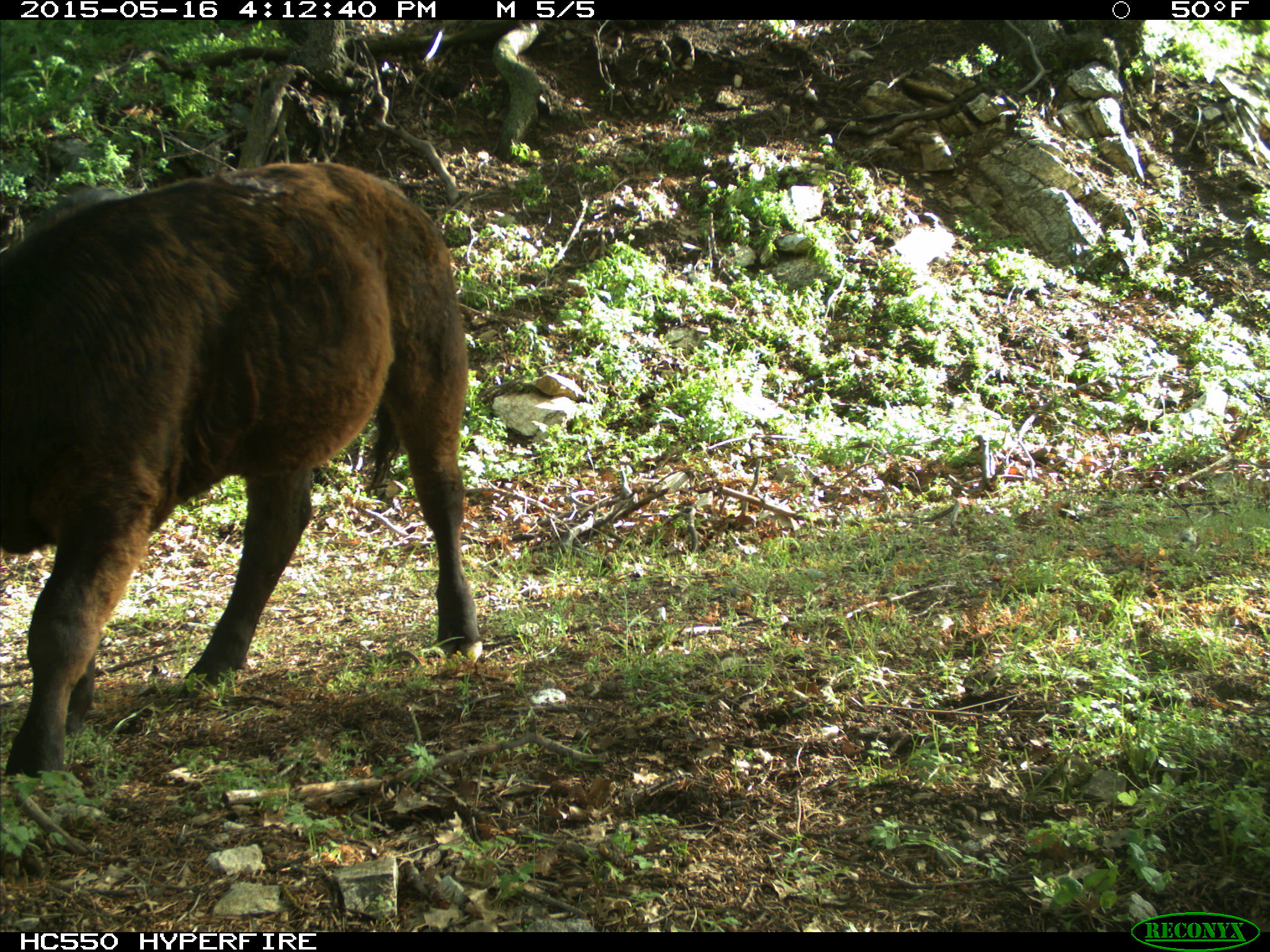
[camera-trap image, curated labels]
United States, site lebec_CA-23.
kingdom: Animalia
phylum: Chordata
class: Mammalia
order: Artiodactyla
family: Bovidae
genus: Bos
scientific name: Bos taurus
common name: domestic cow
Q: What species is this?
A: Bos taurus (domestic cow).